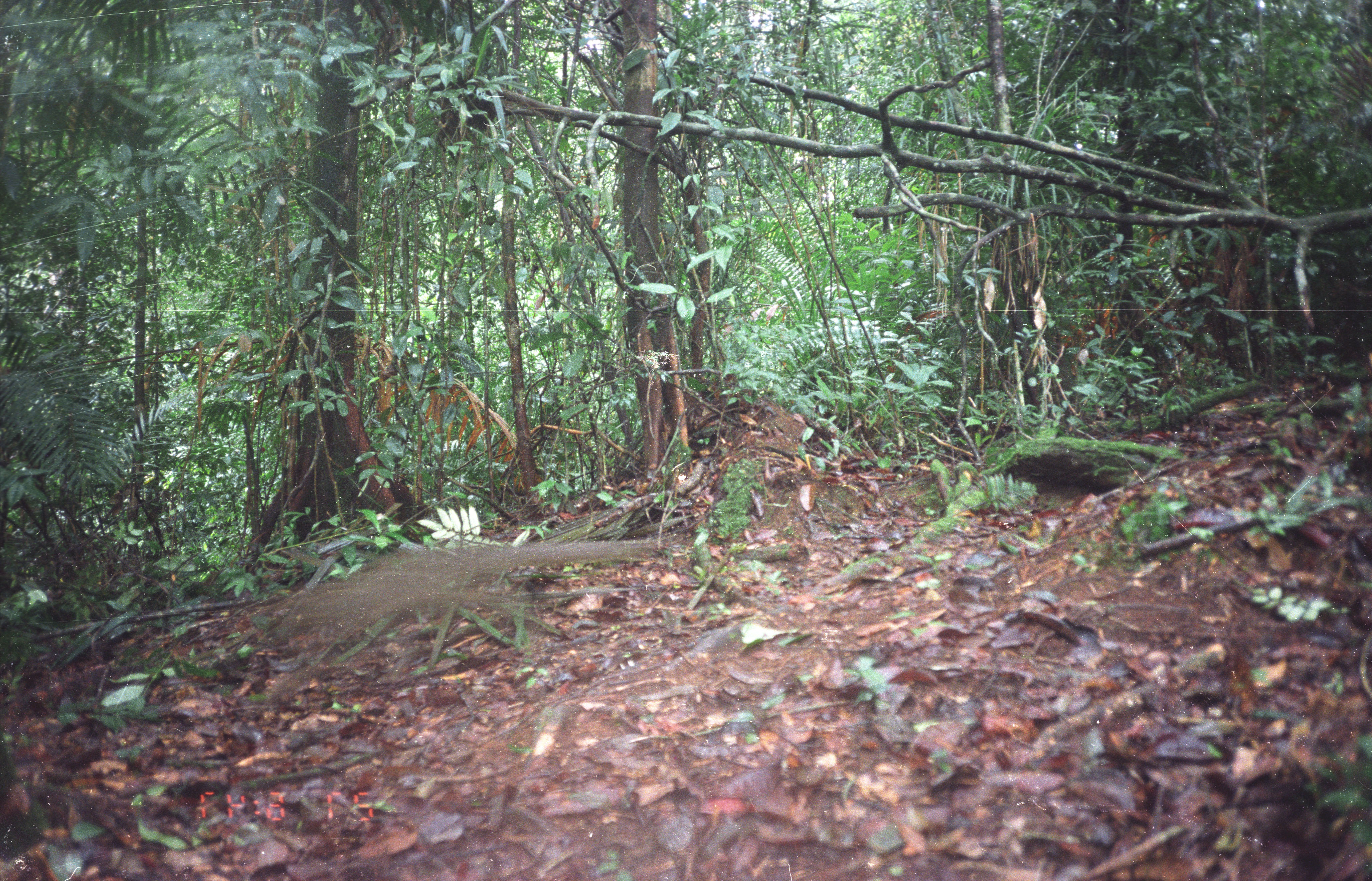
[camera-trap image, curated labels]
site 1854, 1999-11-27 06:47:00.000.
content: unidentified animal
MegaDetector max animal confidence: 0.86